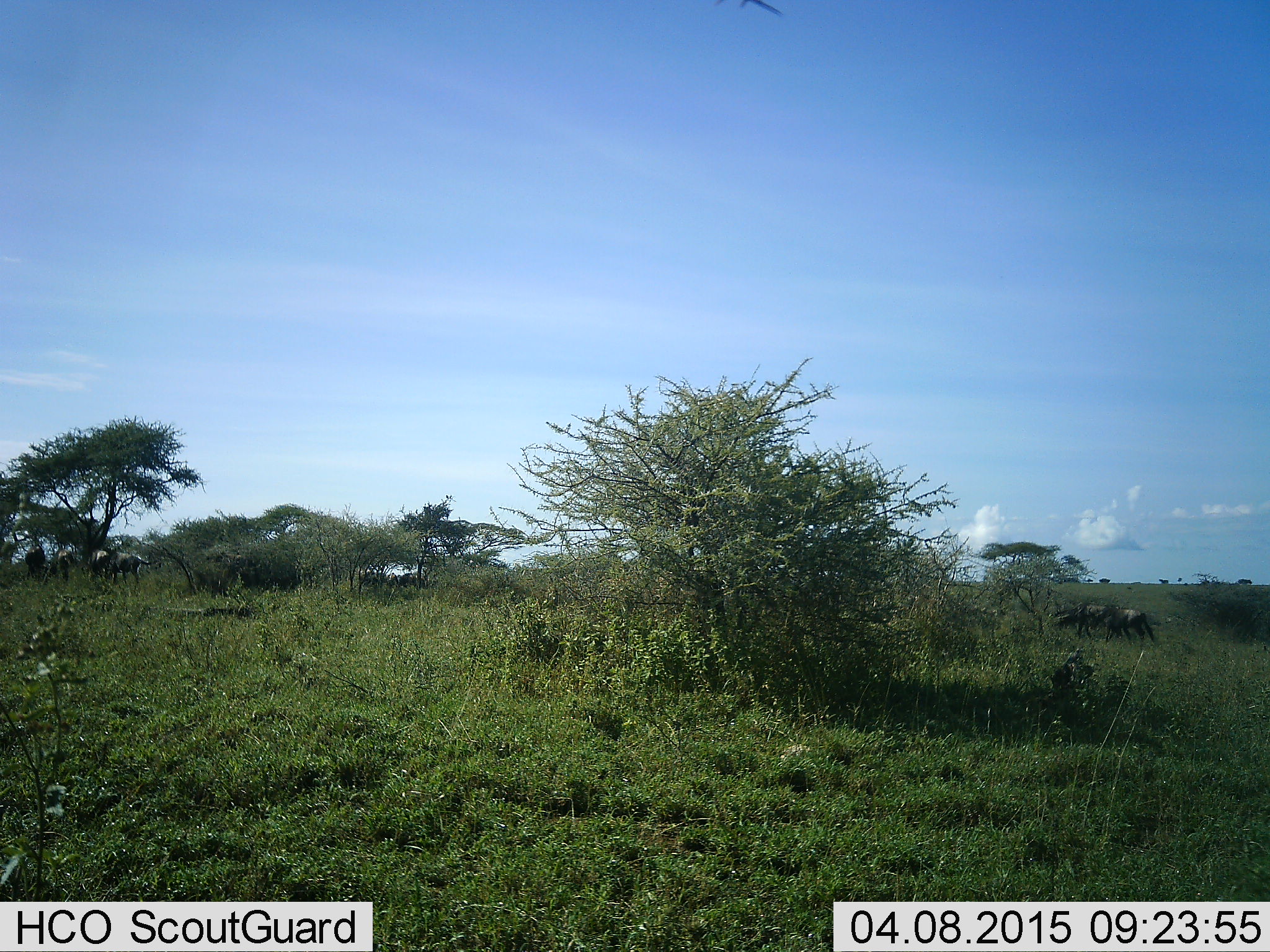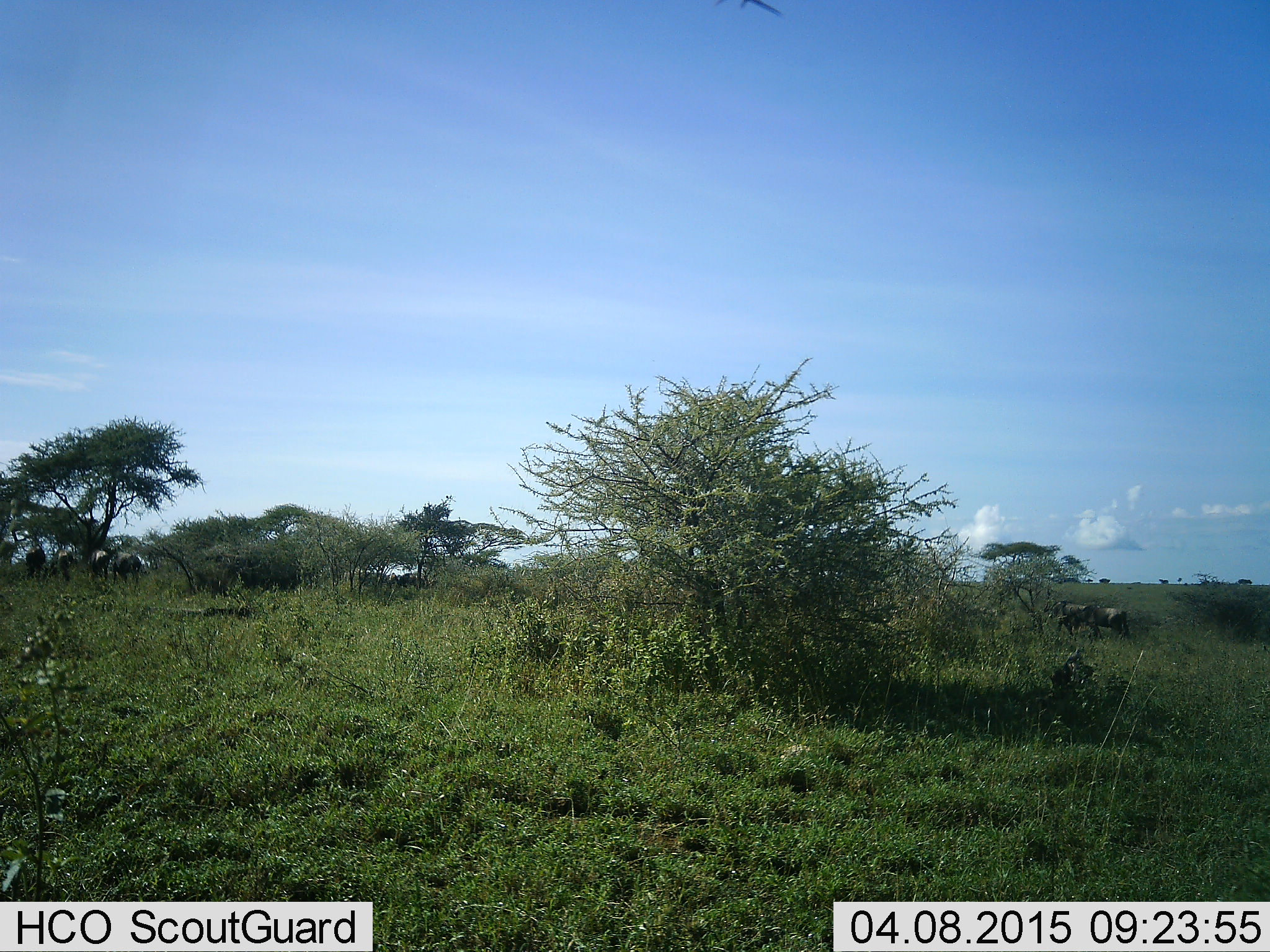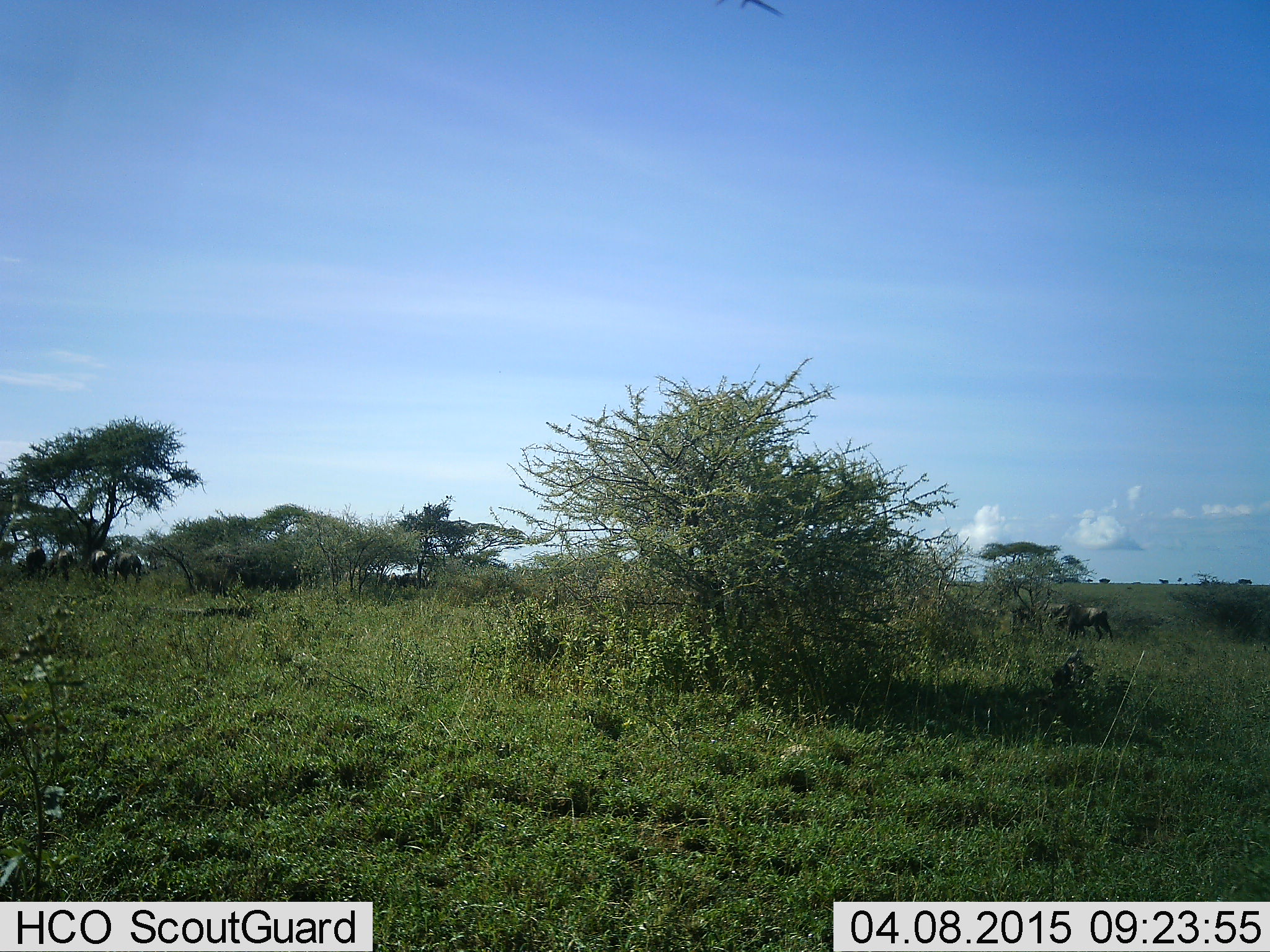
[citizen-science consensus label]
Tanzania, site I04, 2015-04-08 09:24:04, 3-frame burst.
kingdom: Animalia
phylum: Chordata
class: Mammalia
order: Artiodactyla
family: Bovidae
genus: Connochaetes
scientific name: Connochaetes taurinus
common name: blue wildebeest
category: wildebeest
Wildebeest (blue wildebeest) (Connochaetes taurinus), count 6. Behavior (volunteer vote fractions): standing 30%, resting 10%, moving 80%, interacting 0%. Young present (vote fraction): 10%. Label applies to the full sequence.